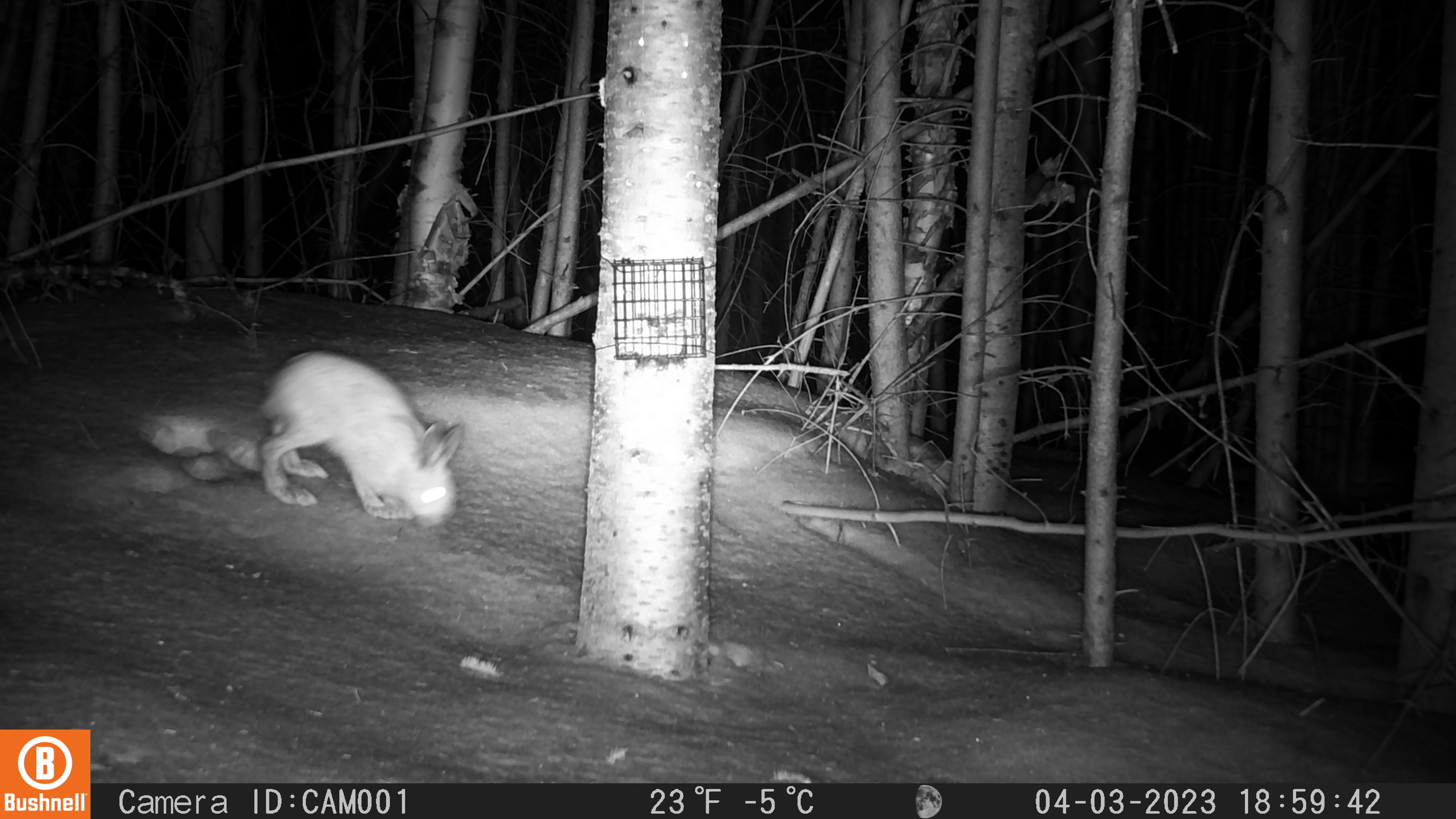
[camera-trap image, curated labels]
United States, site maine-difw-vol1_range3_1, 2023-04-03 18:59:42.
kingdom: Animalia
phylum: Chordata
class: Mammalia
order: Lagomorpha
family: Leporidae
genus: Lepus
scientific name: Lepus americanus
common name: snowshoe hare